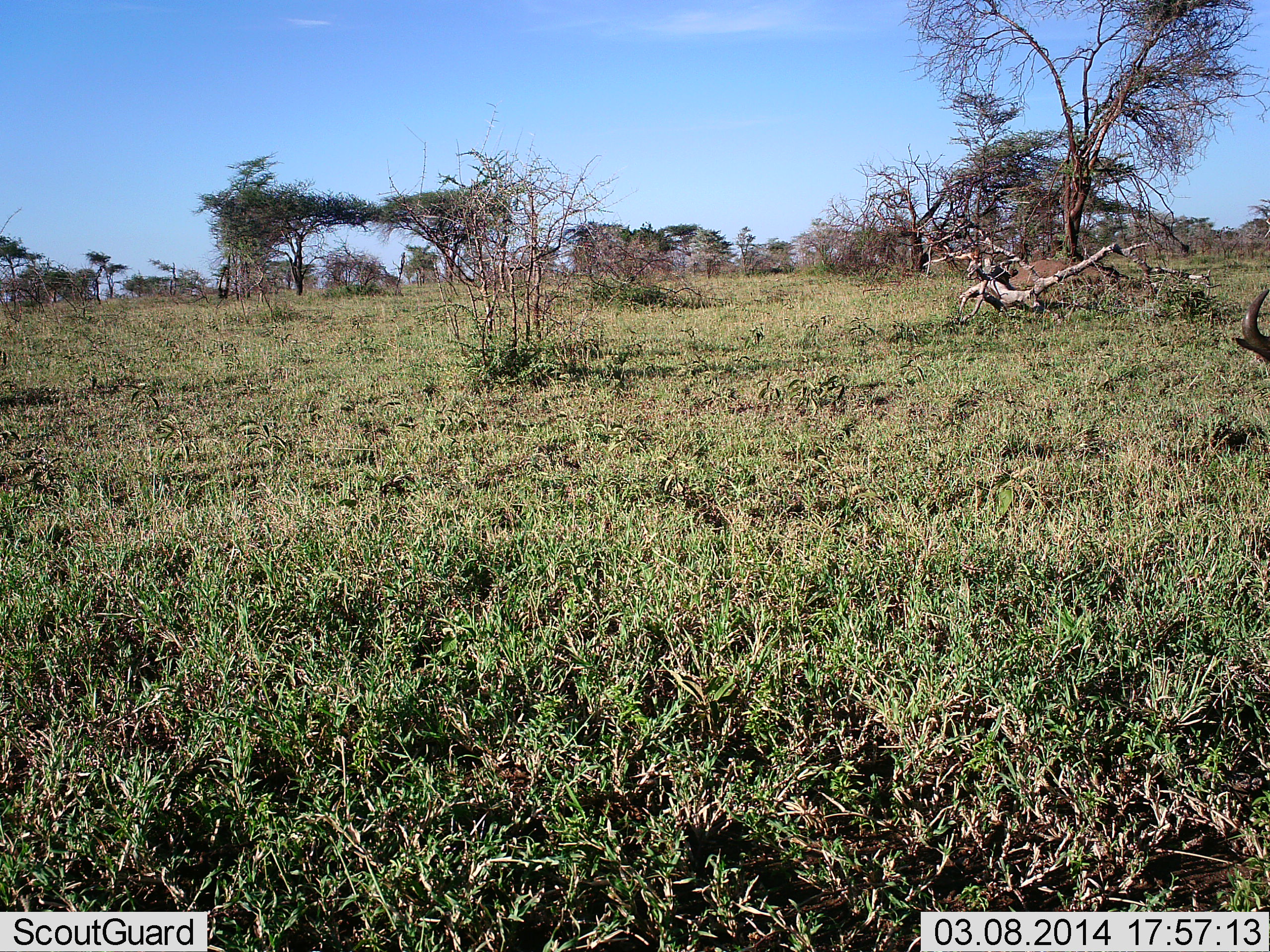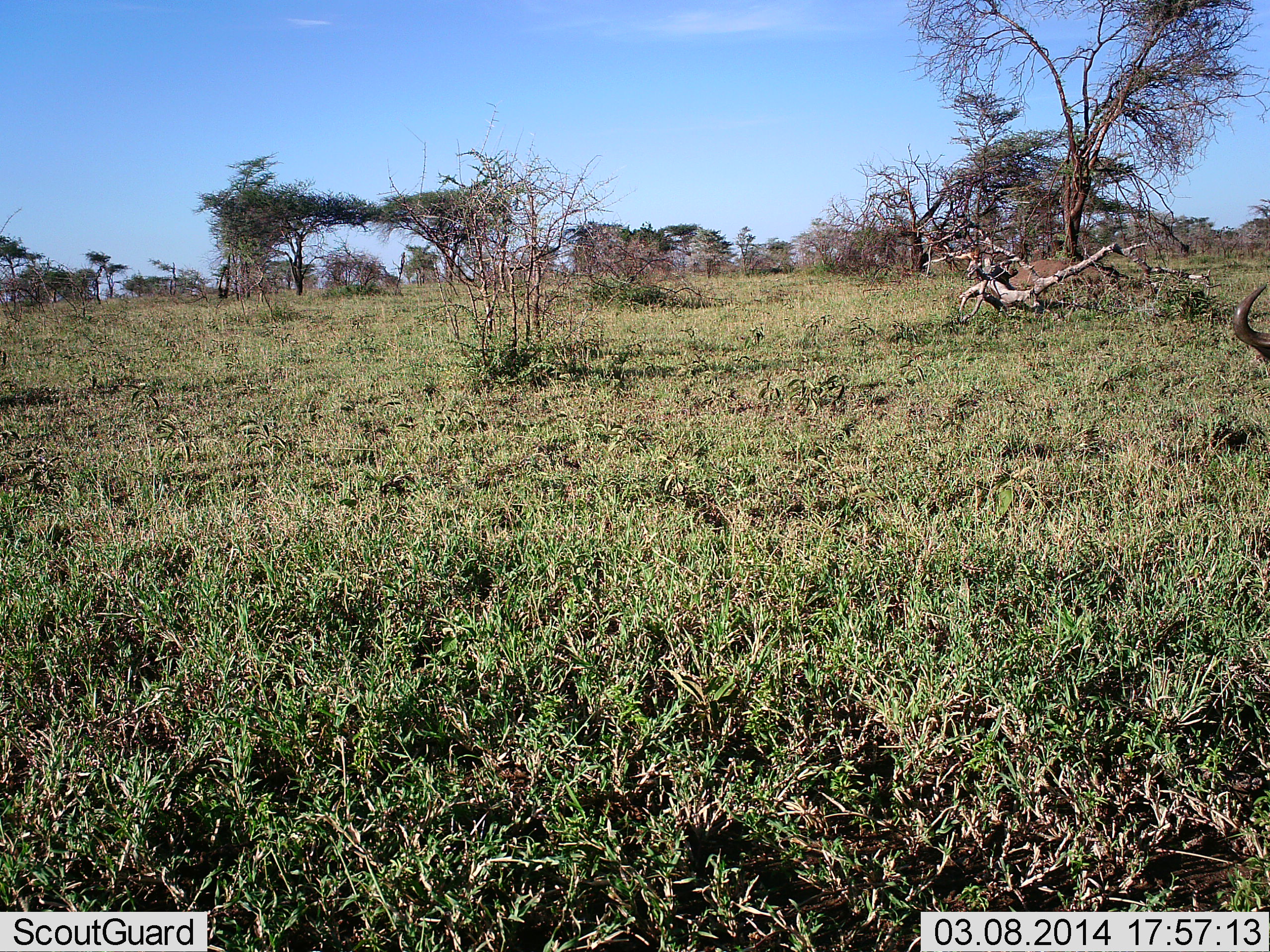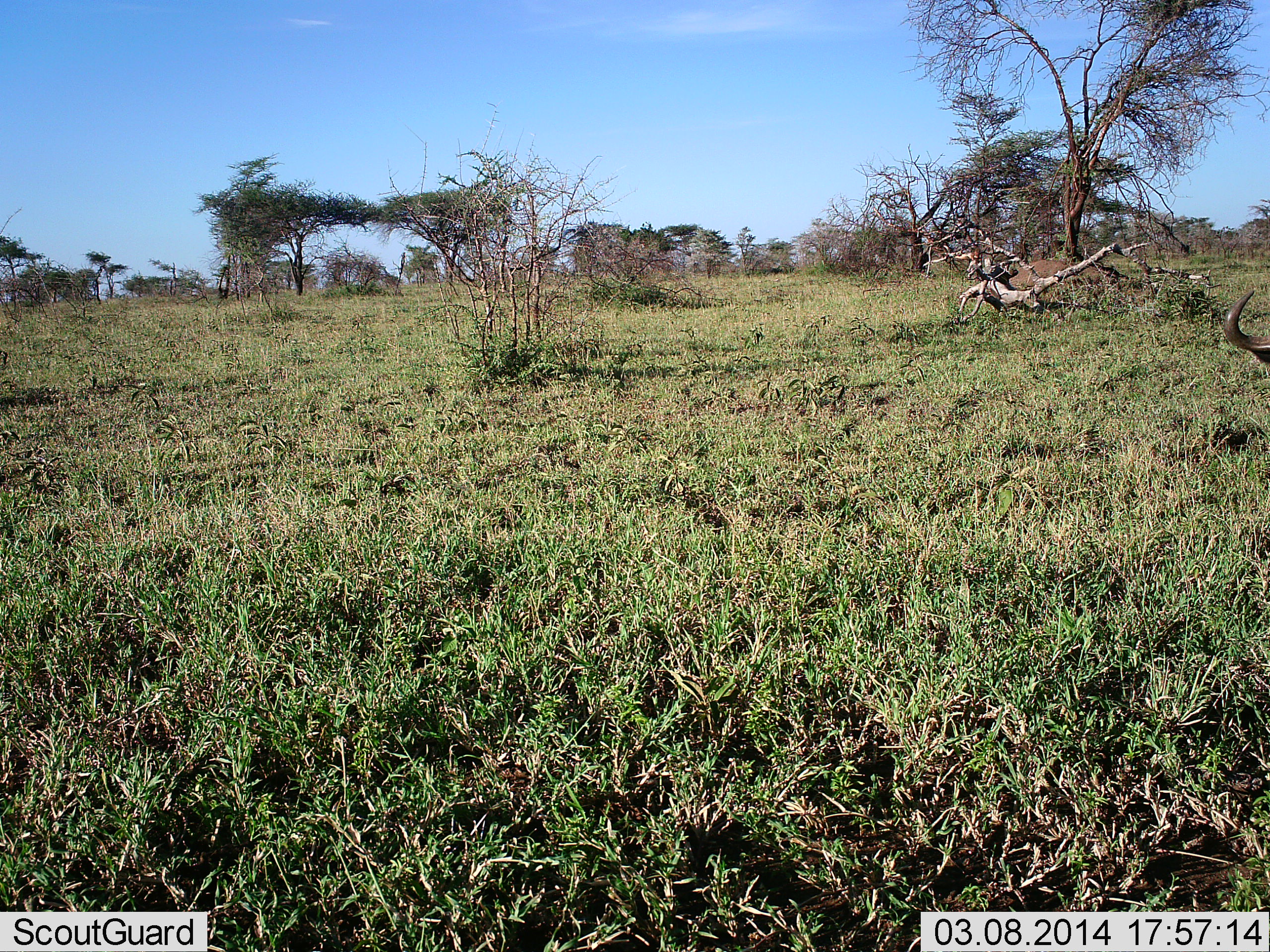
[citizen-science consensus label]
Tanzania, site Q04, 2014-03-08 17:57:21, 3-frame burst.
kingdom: Animalia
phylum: Chordata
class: Mammalia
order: Artiodactyla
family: Bovidae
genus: Connochaetes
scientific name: Connochaetes taurinus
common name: blue wildebeest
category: wildebeest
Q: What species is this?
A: Wildebeest (blue wildebeest) (Connochaetes taurinus).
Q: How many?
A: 1.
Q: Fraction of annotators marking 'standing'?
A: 30%.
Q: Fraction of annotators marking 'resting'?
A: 20%.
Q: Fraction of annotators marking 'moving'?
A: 10%.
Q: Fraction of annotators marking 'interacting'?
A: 0%.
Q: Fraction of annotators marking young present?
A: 0%.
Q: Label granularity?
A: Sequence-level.